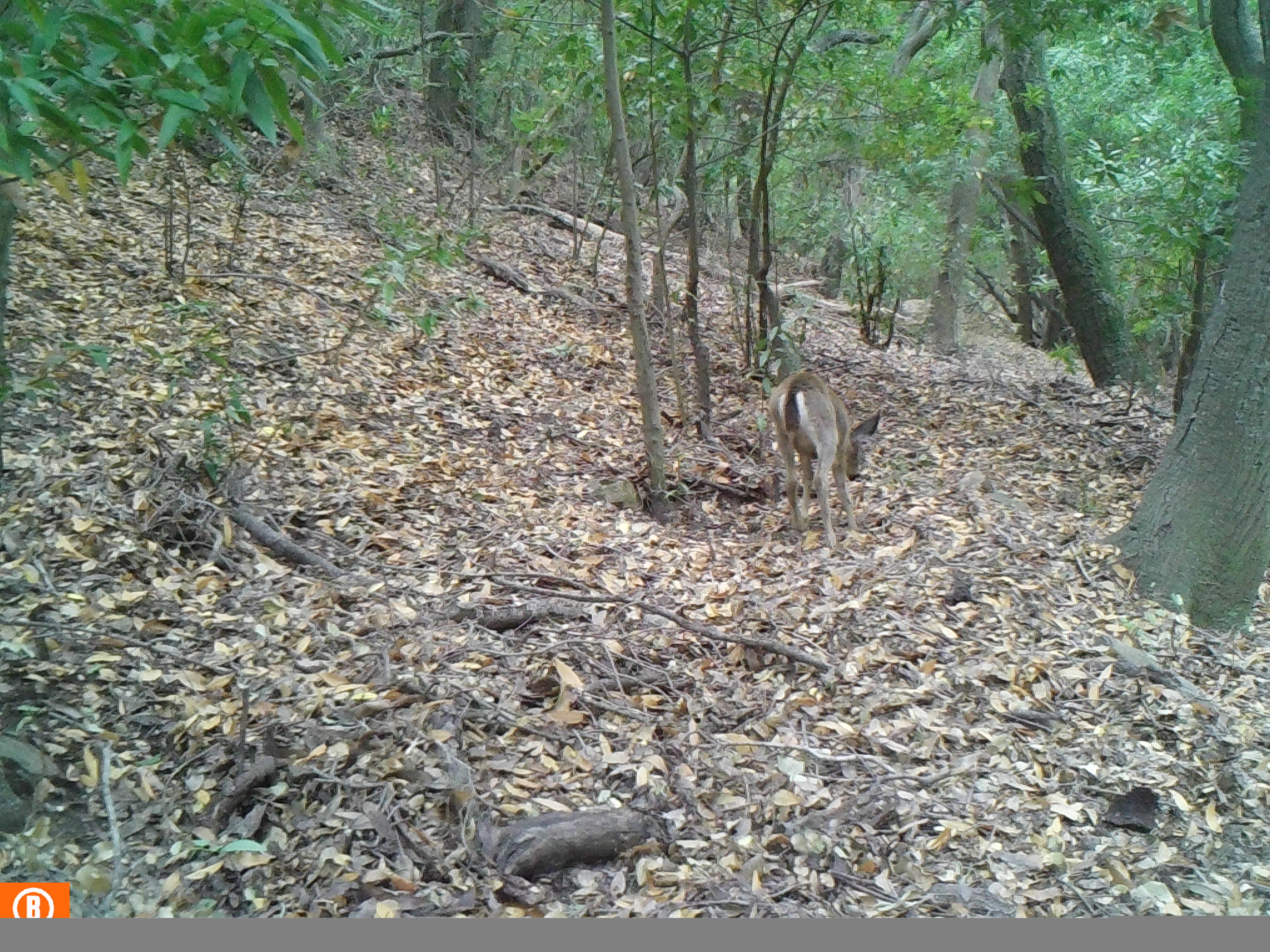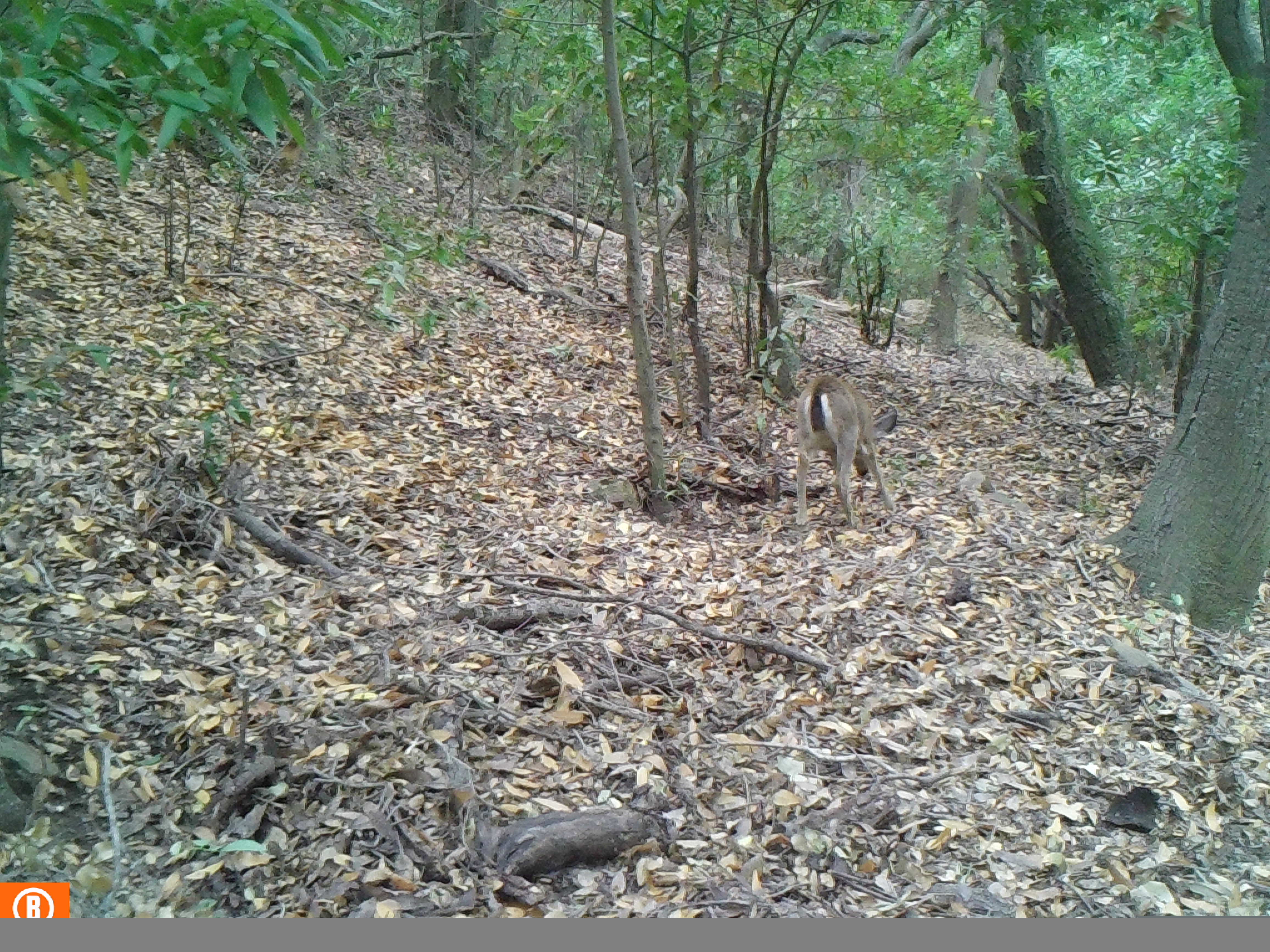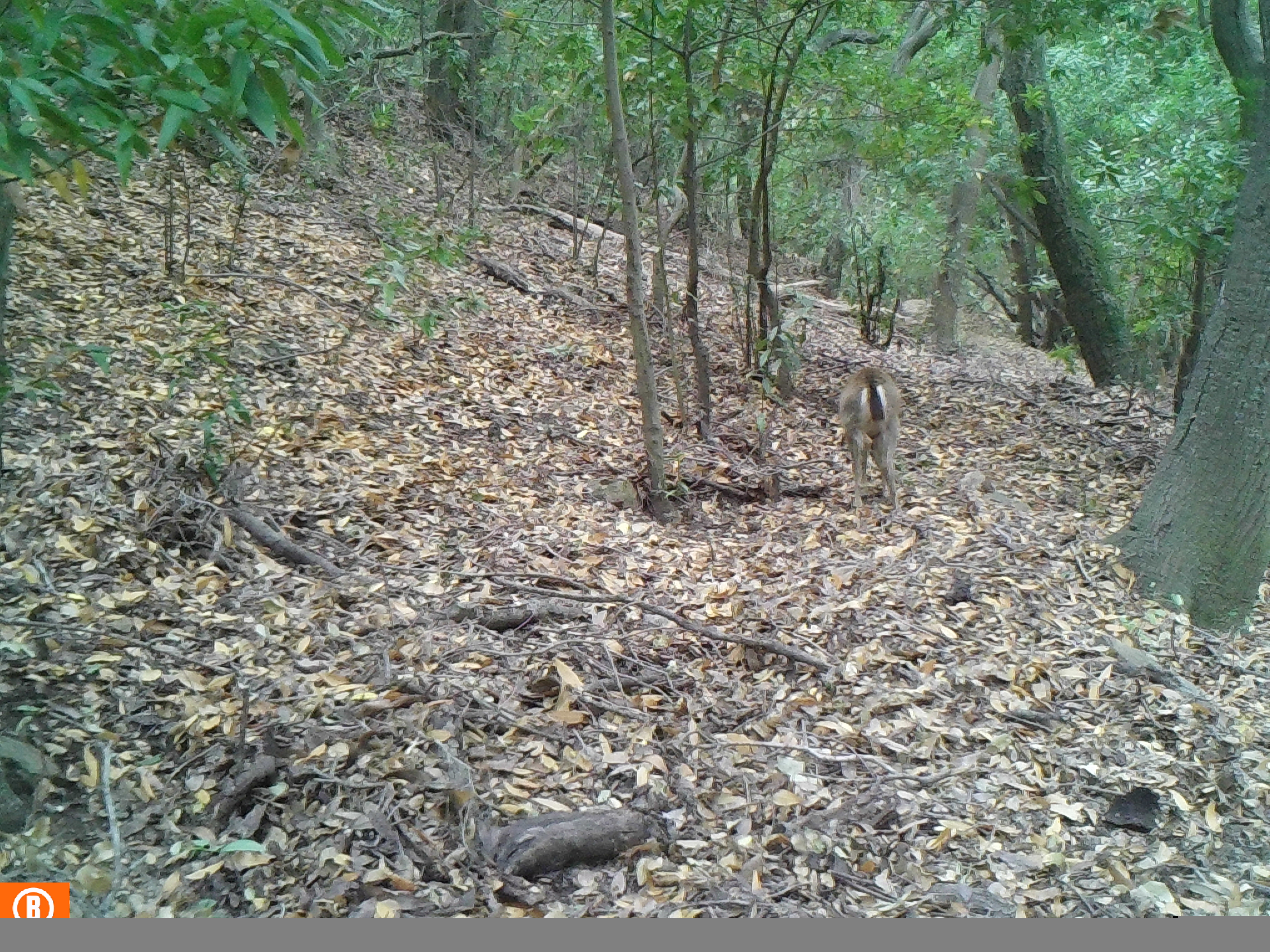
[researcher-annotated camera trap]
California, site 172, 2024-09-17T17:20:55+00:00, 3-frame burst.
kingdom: Animalia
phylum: Chordata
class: Mammalia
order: Artiodactyla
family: Cervidae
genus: Odocoileus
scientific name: Odocoileus hemionus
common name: mule deer